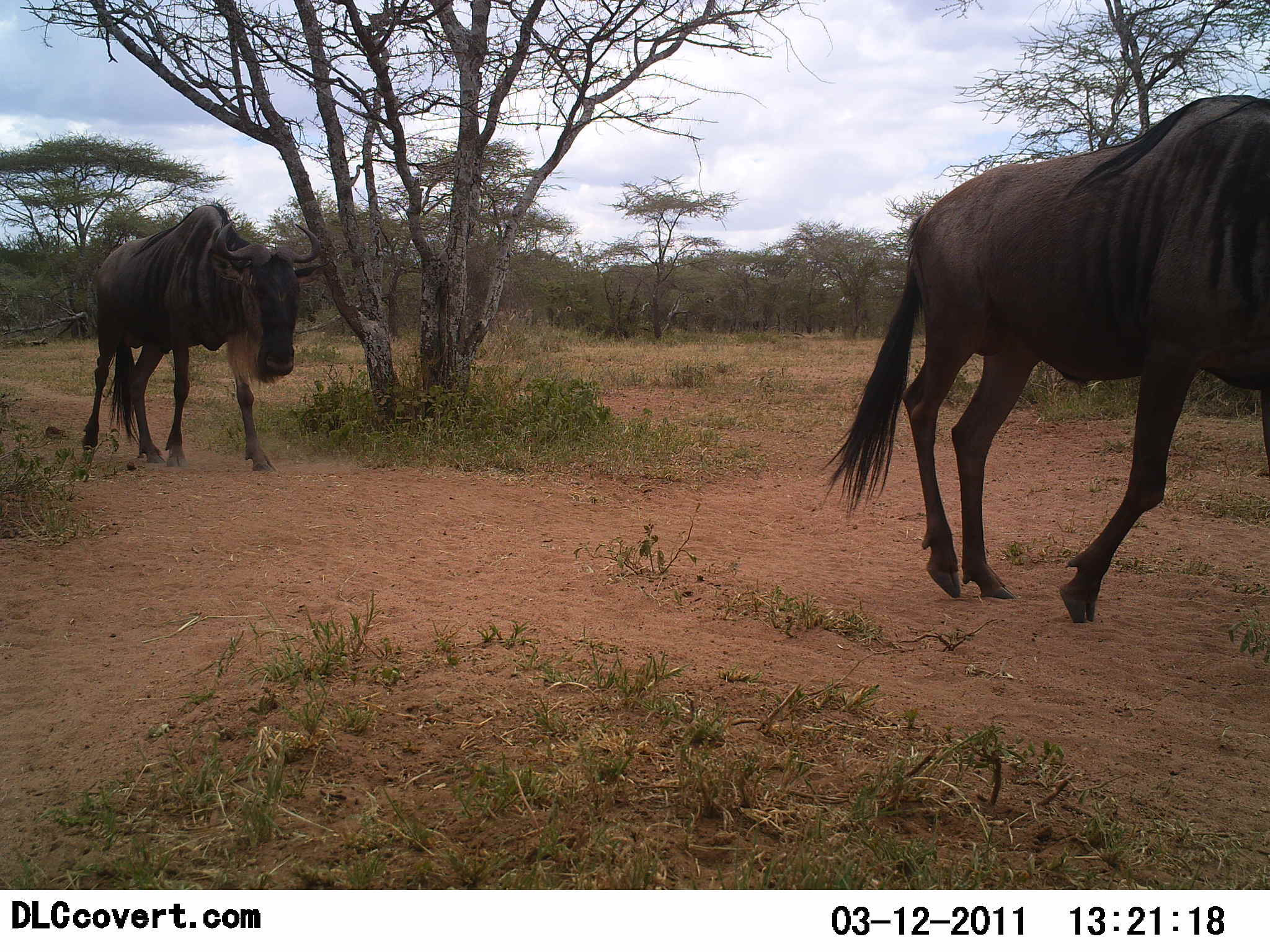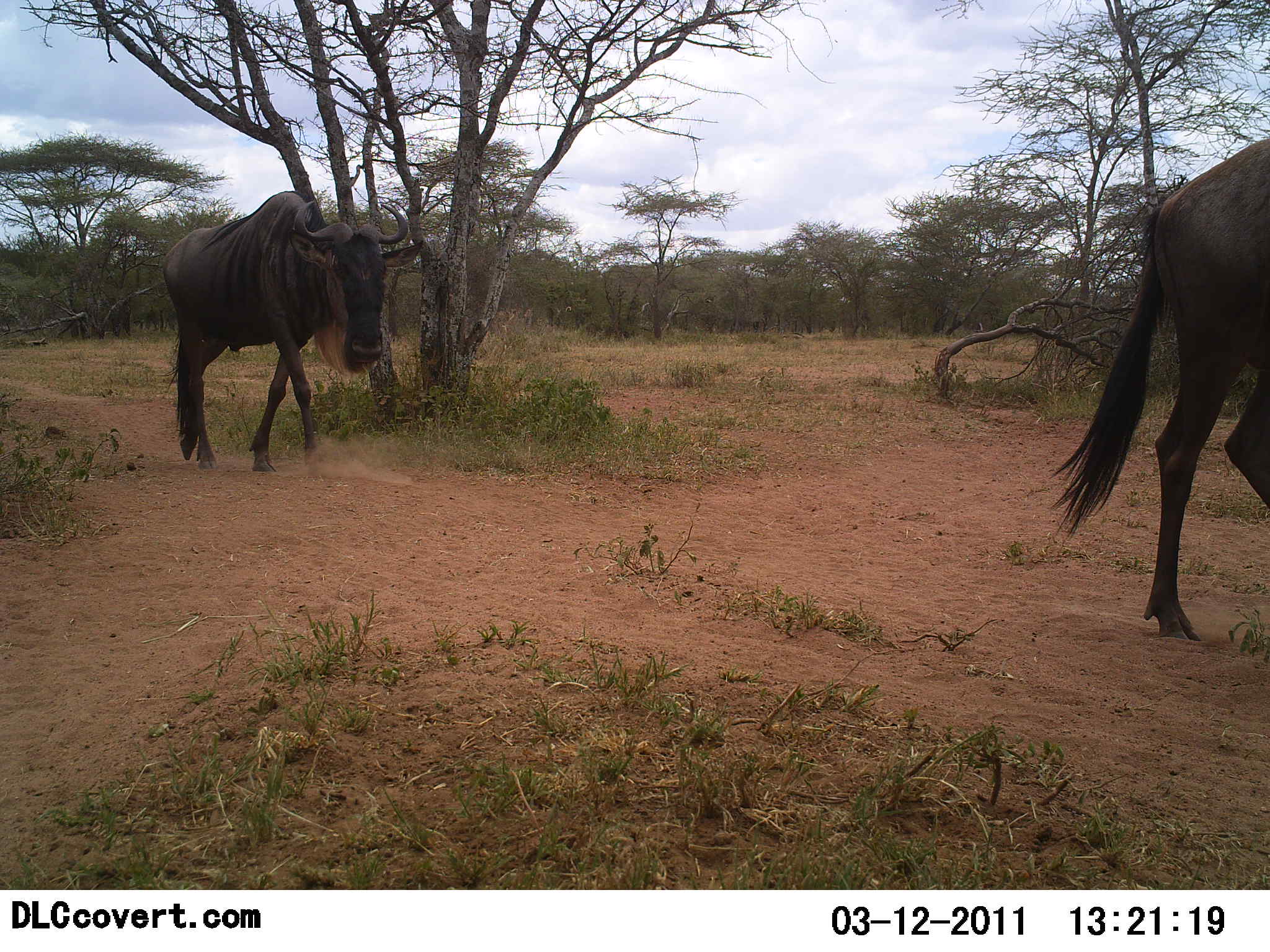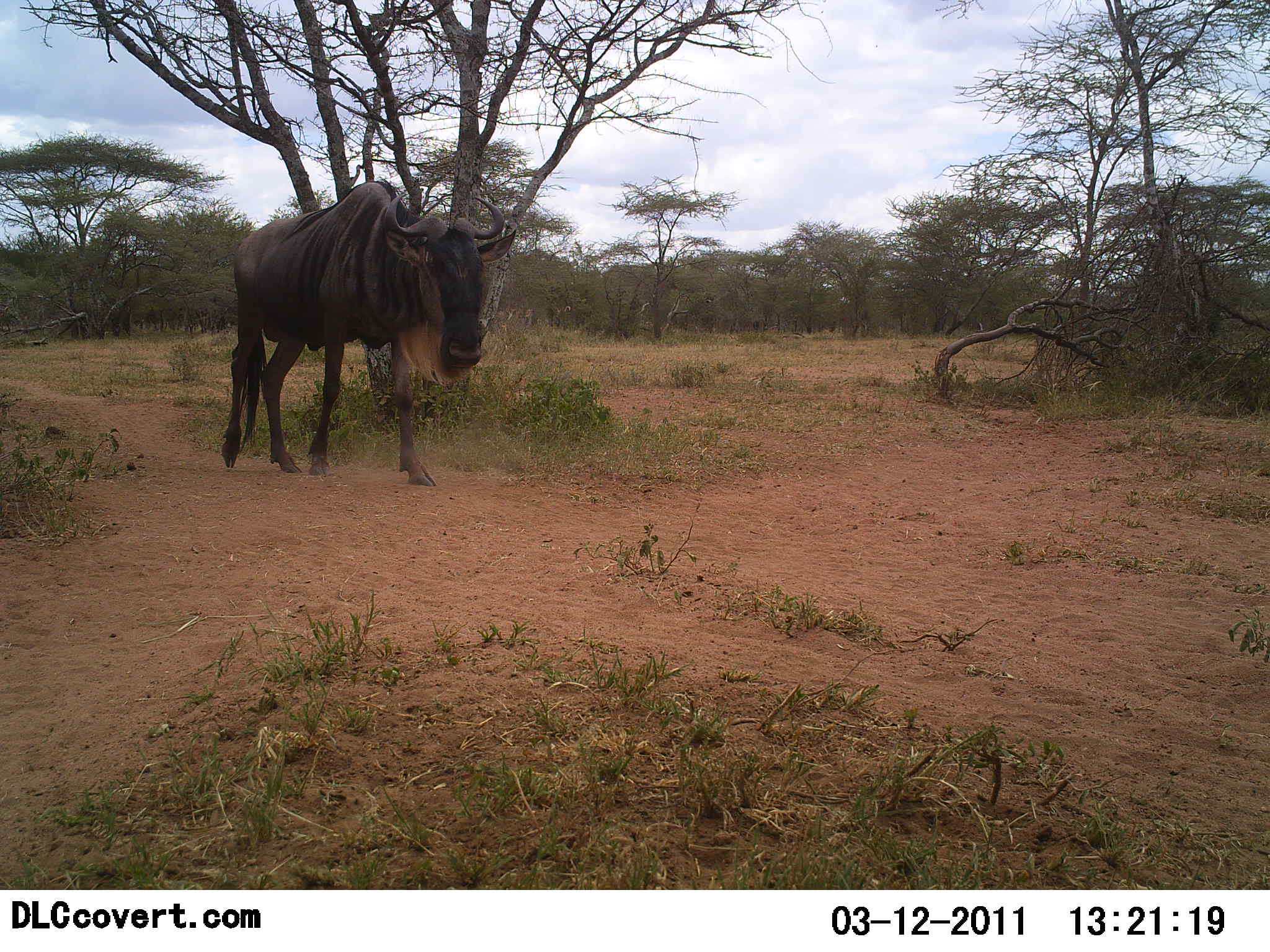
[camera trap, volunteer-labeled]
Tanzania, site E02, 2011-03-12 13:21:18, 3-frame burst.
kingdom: Animalia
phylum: Chordata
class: Mammalia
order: Artiodactyla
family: Bovidae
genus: Connochaetes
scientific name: Connochaetes taurinus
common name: blue wildebeest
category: wildebeest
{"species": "wildebeest (blue wildebeest) (Connochaetes taurinus)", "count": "2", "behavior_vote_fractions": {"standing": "0%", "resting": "0%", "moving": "100%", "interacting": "0%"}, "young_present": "0%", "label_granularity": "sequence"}